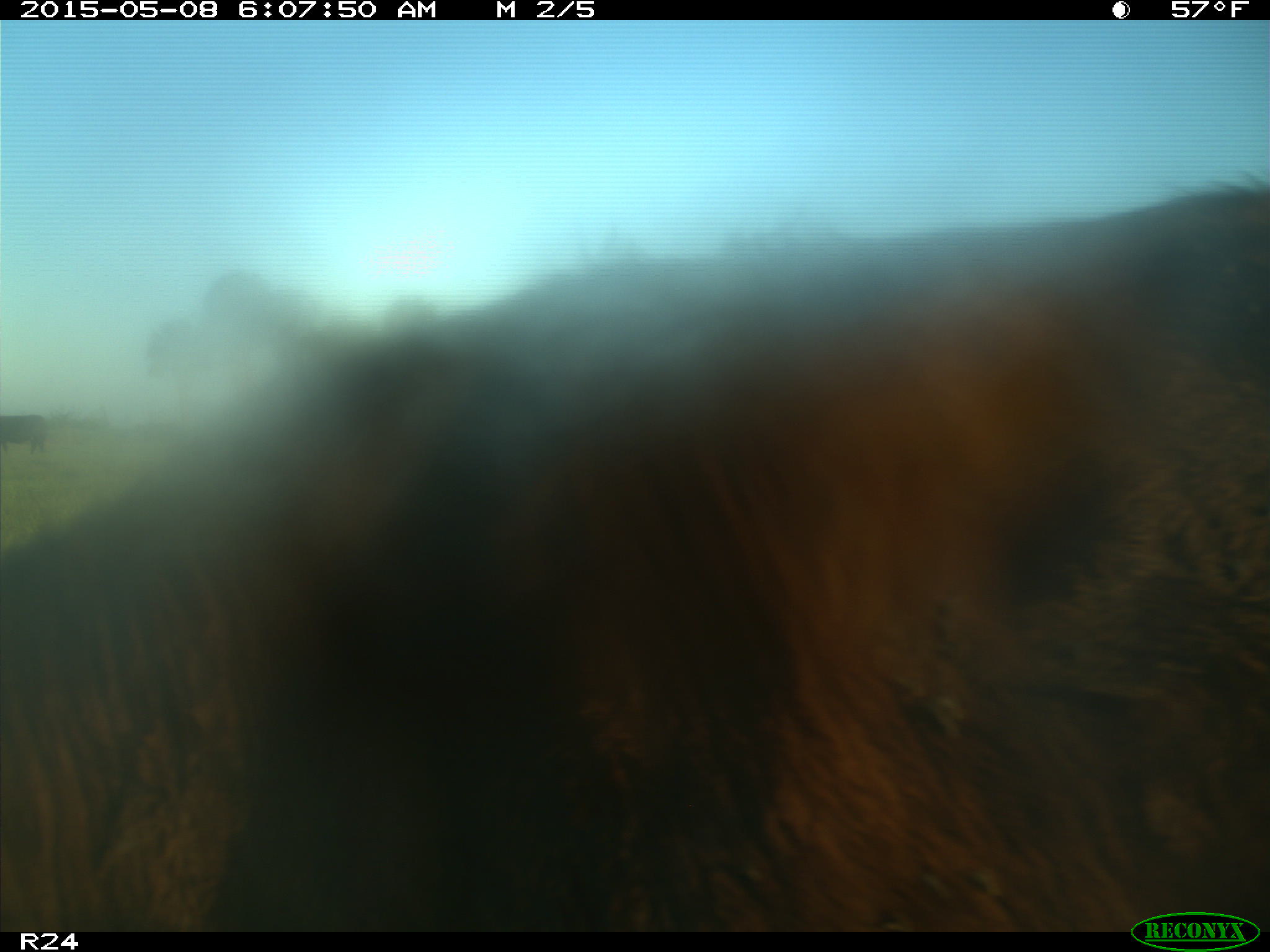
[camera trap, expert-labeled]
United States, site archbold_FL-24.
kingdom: Animalia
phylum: Chordata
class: Mammalia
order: Artiodactyla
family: Bovidae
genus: Bos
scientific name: Bos taurus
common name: domestic cow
Bos taurus (domestic cow).